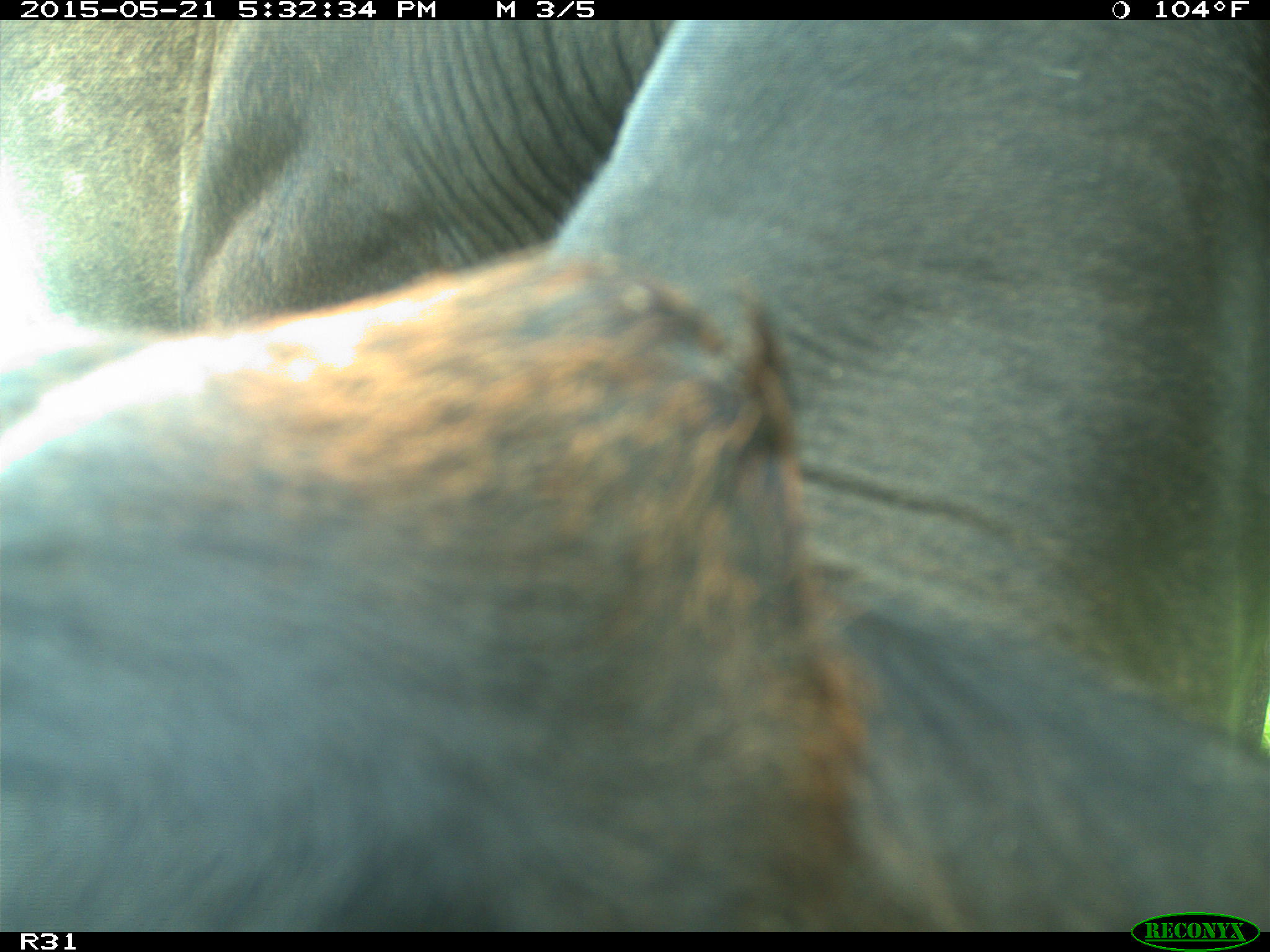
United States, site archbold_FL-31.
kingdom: Animalia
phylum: Chordata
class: Mammalia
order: Artiodactyla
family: Bovidae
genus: Bos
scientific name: Bos taurus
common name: domestic cow